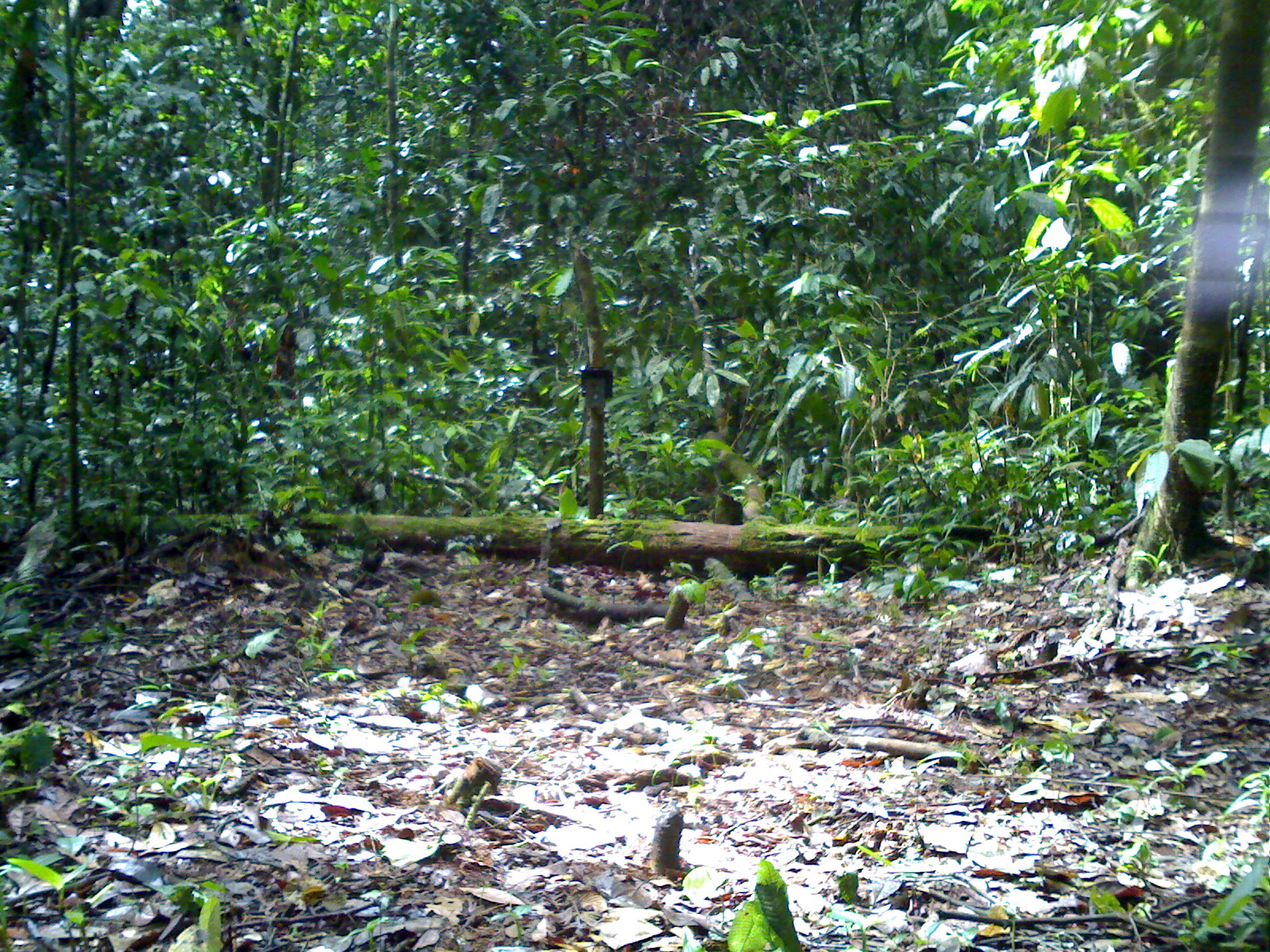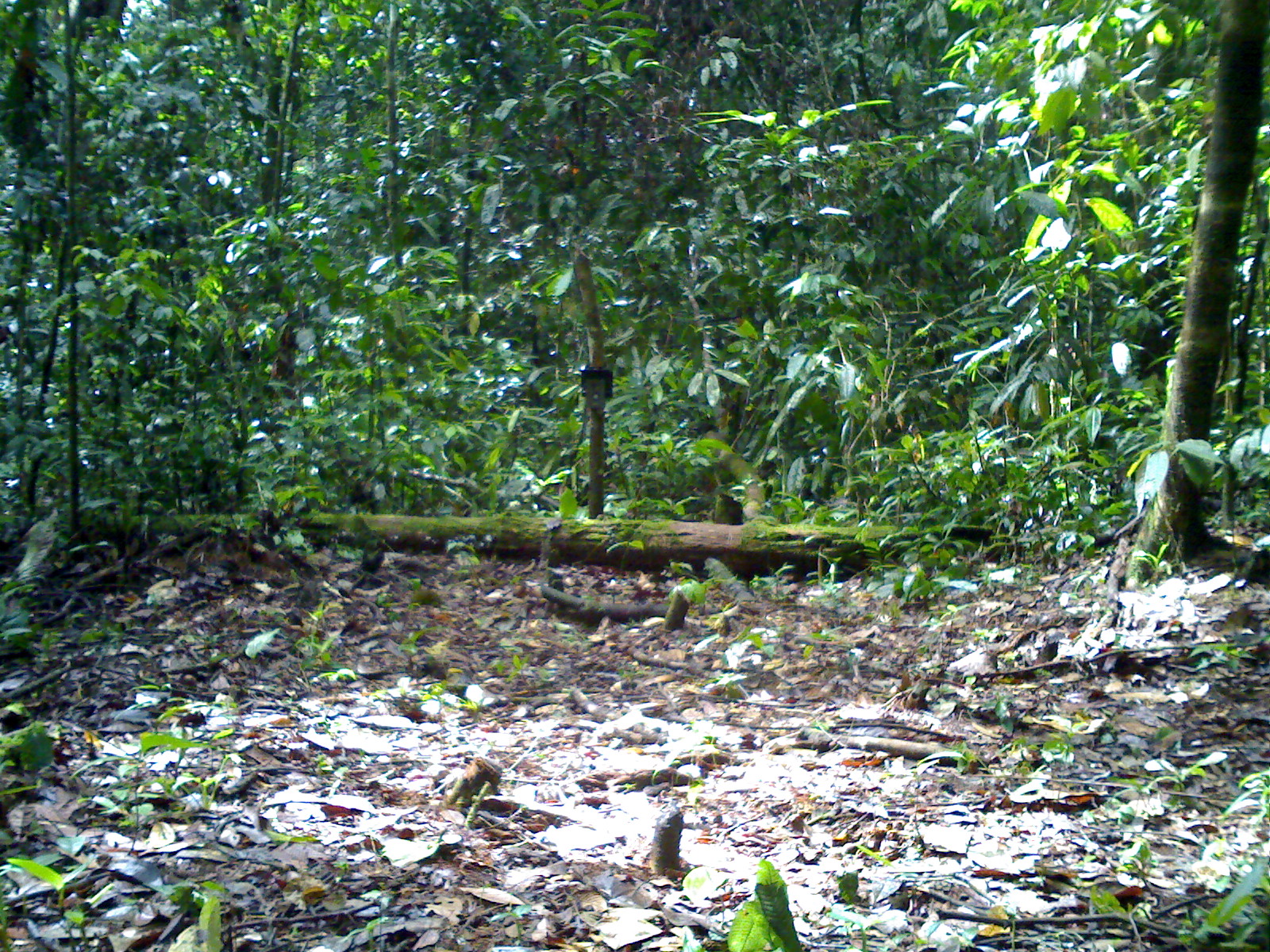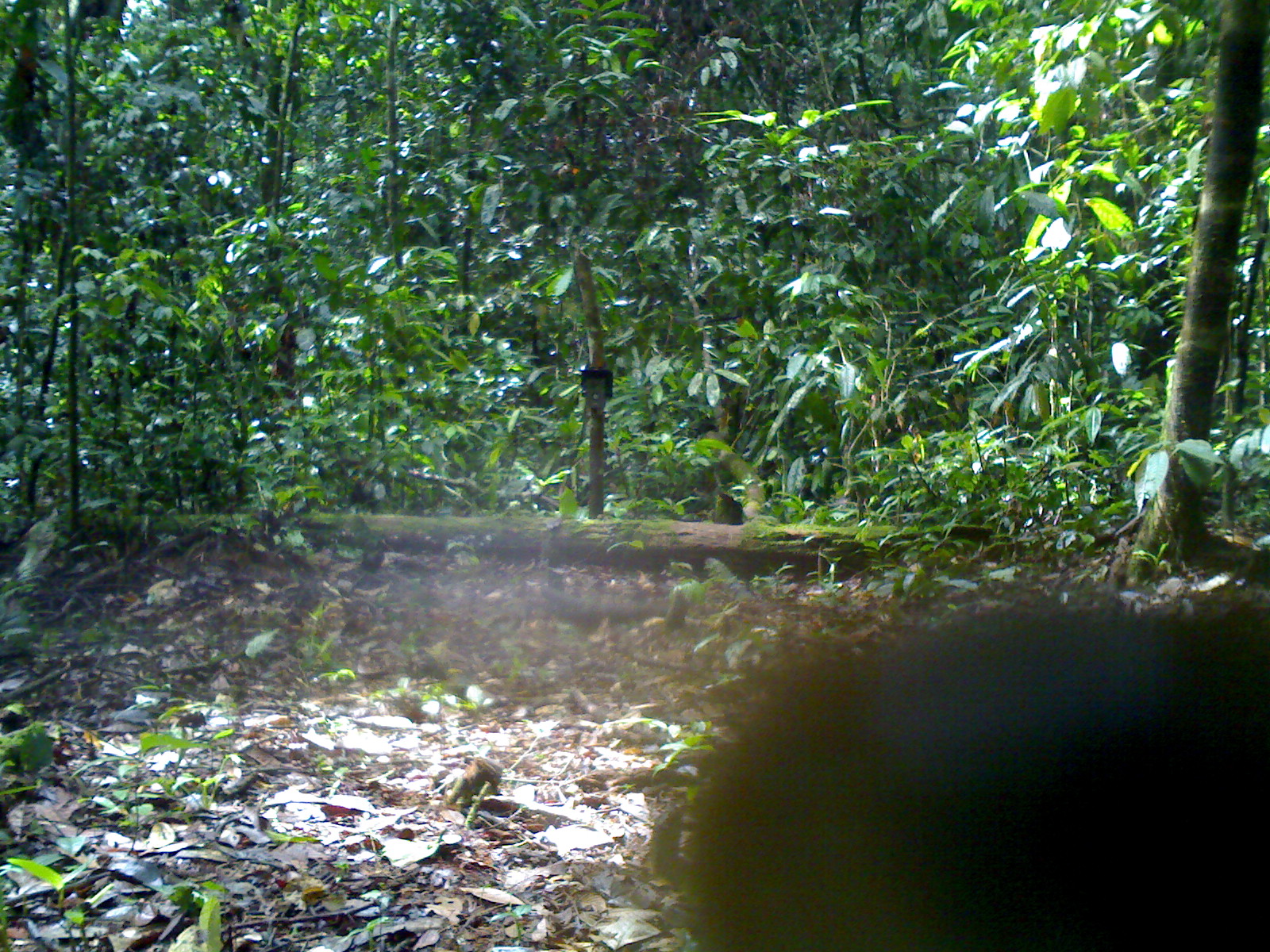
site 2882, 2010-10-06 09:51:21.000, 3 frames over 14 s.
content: unidentified animal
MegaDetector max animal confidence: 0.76